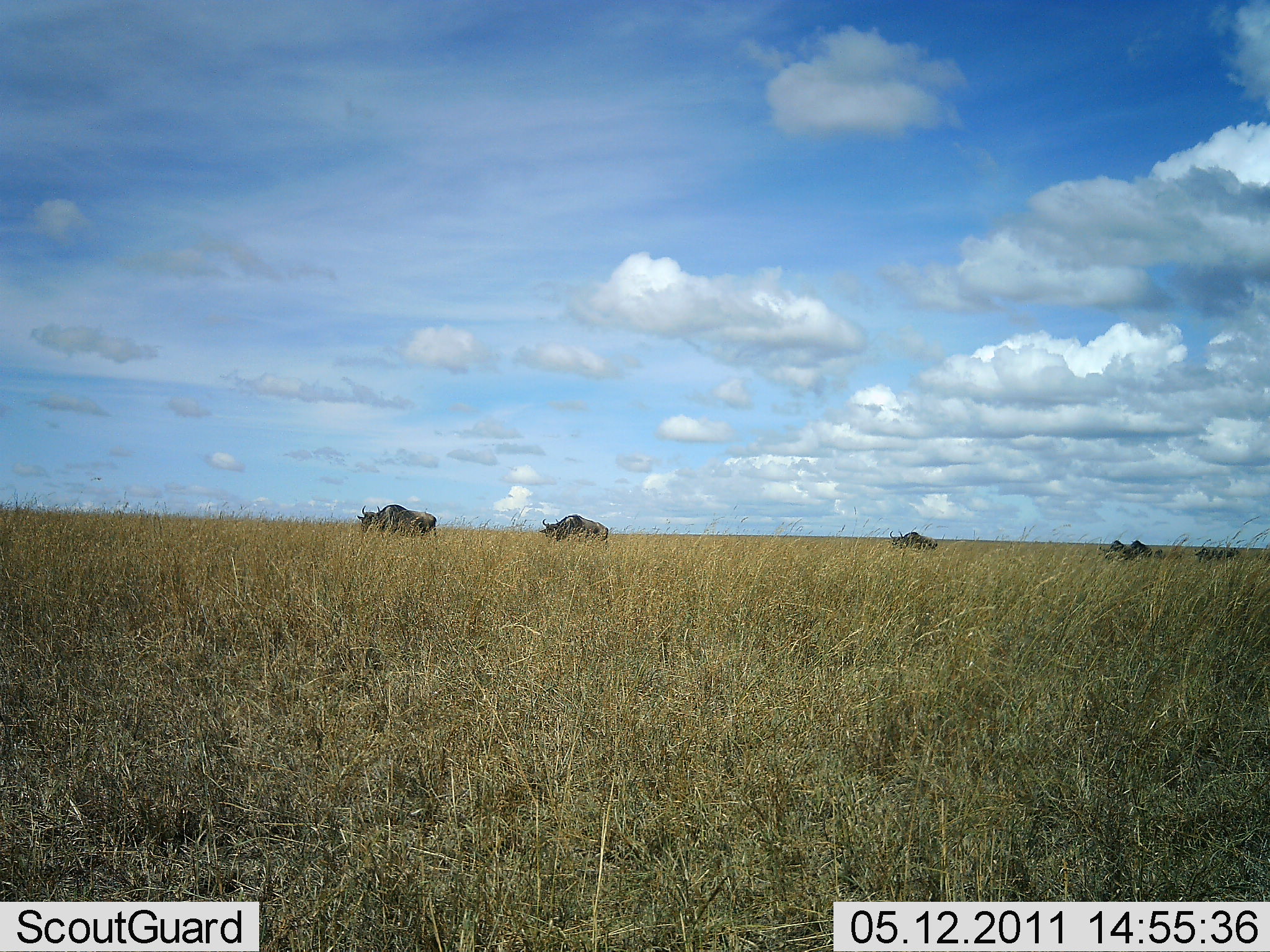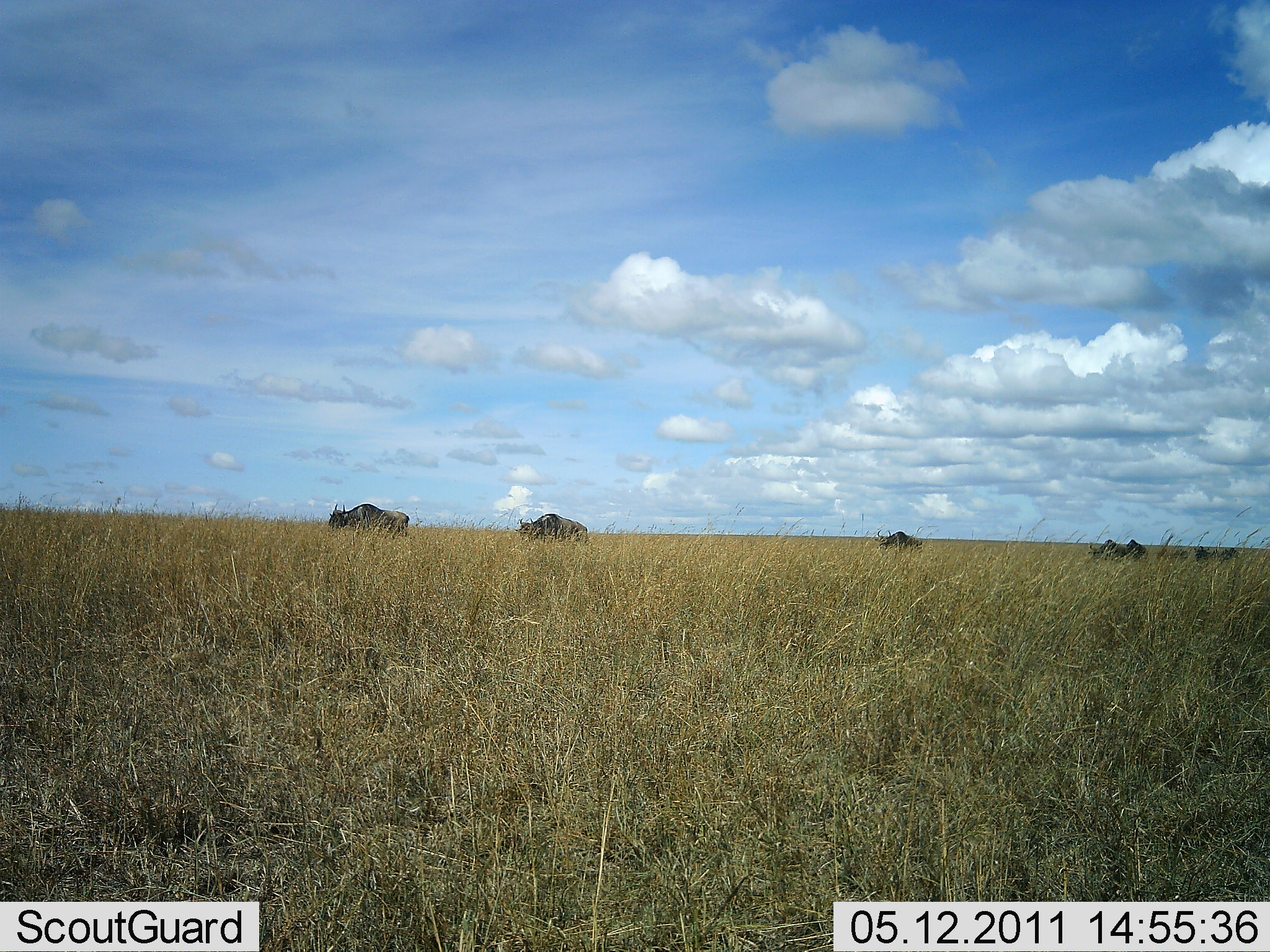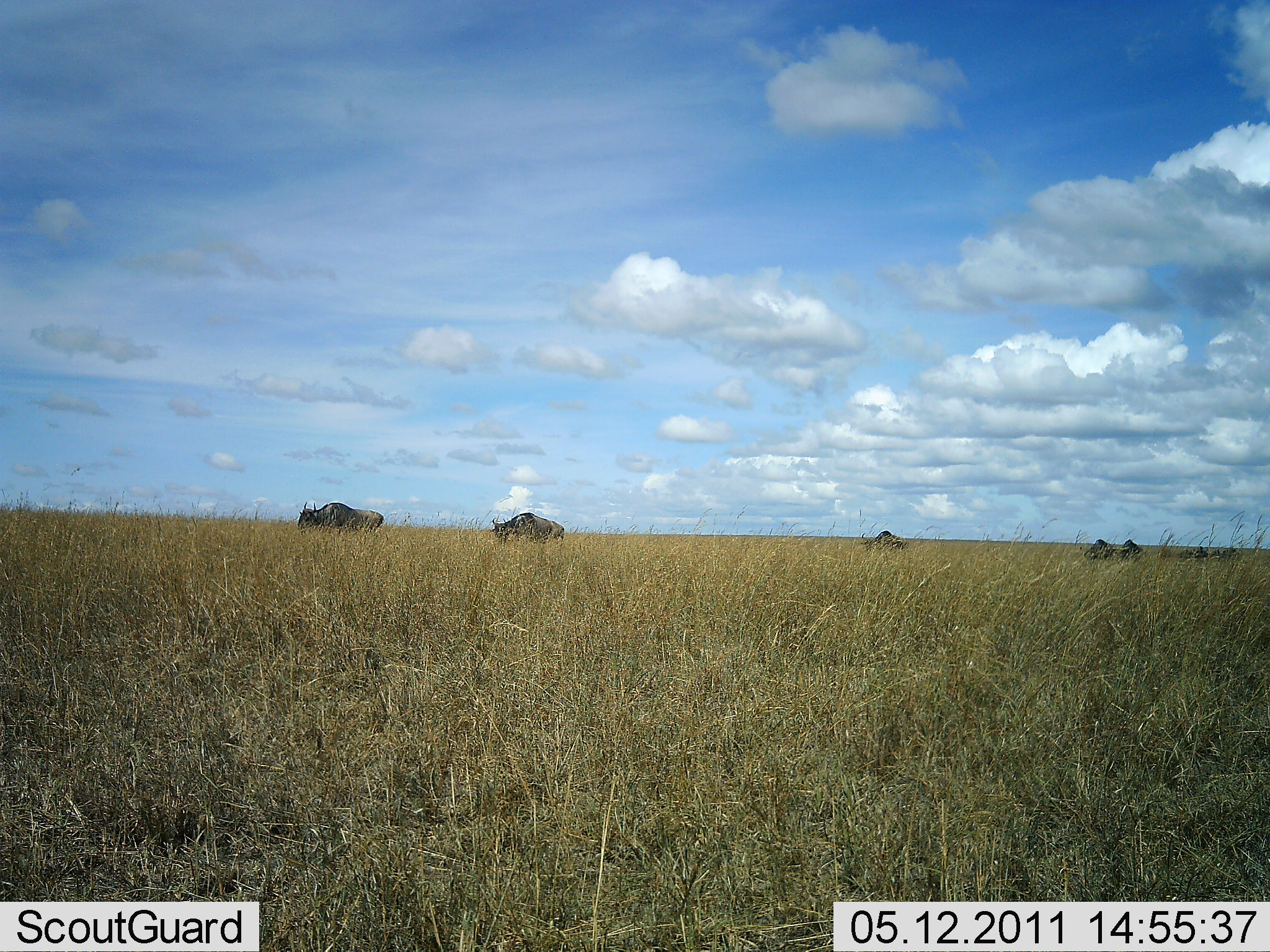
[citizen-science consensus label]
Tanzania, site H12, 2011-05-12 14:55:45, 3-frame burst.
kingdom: Animalia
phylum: Chordata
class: Mammalia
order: Artiodactyla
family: Bovidae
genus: Connochaetes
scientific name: Connochaetes taurinus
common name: blue wildebeest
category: wildebeest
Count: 8.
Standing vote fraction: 25%.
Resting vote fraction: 0%.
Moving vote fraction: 83%.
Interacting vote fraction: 0%.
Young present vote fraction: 0%.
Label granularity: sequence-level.